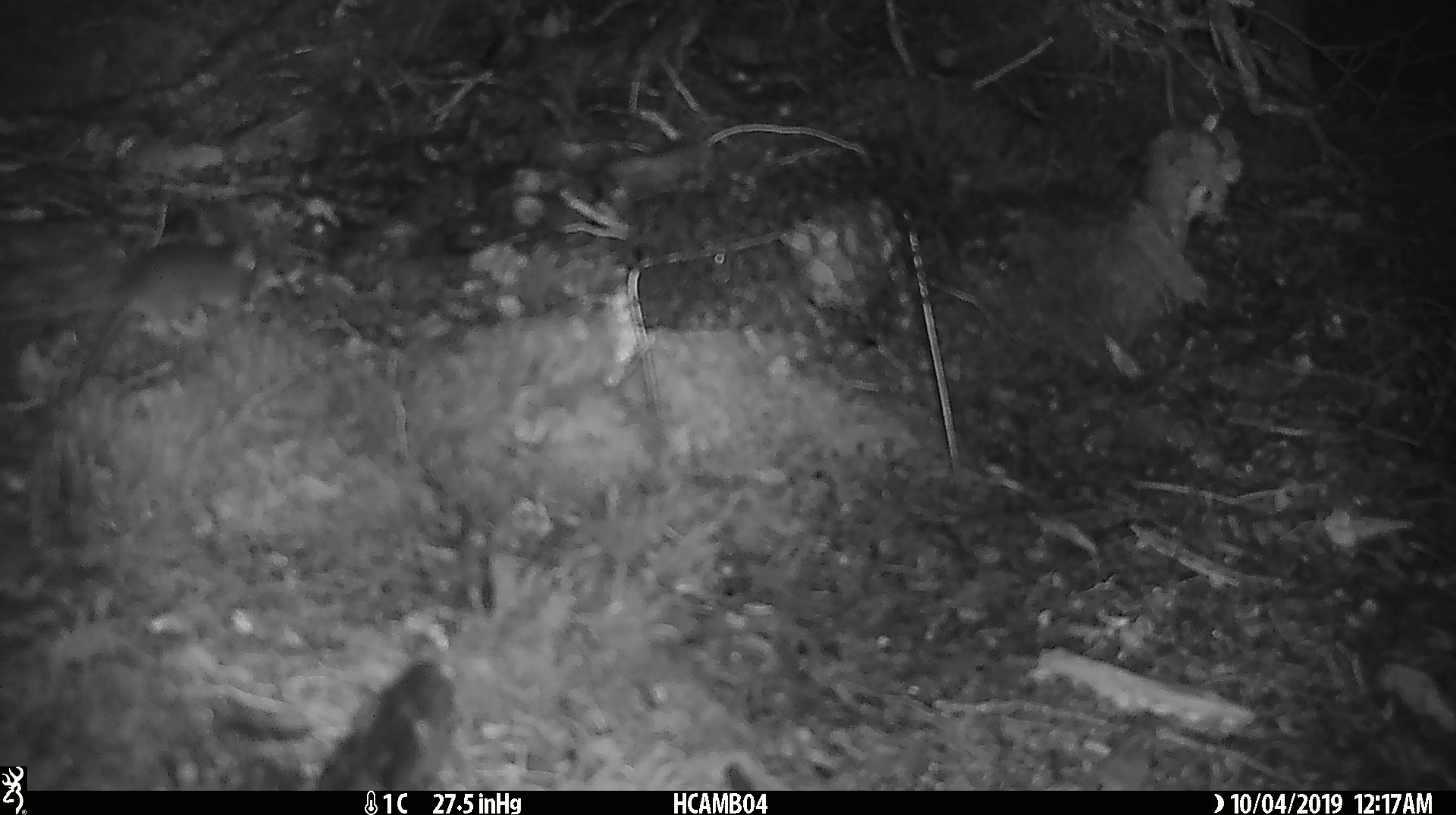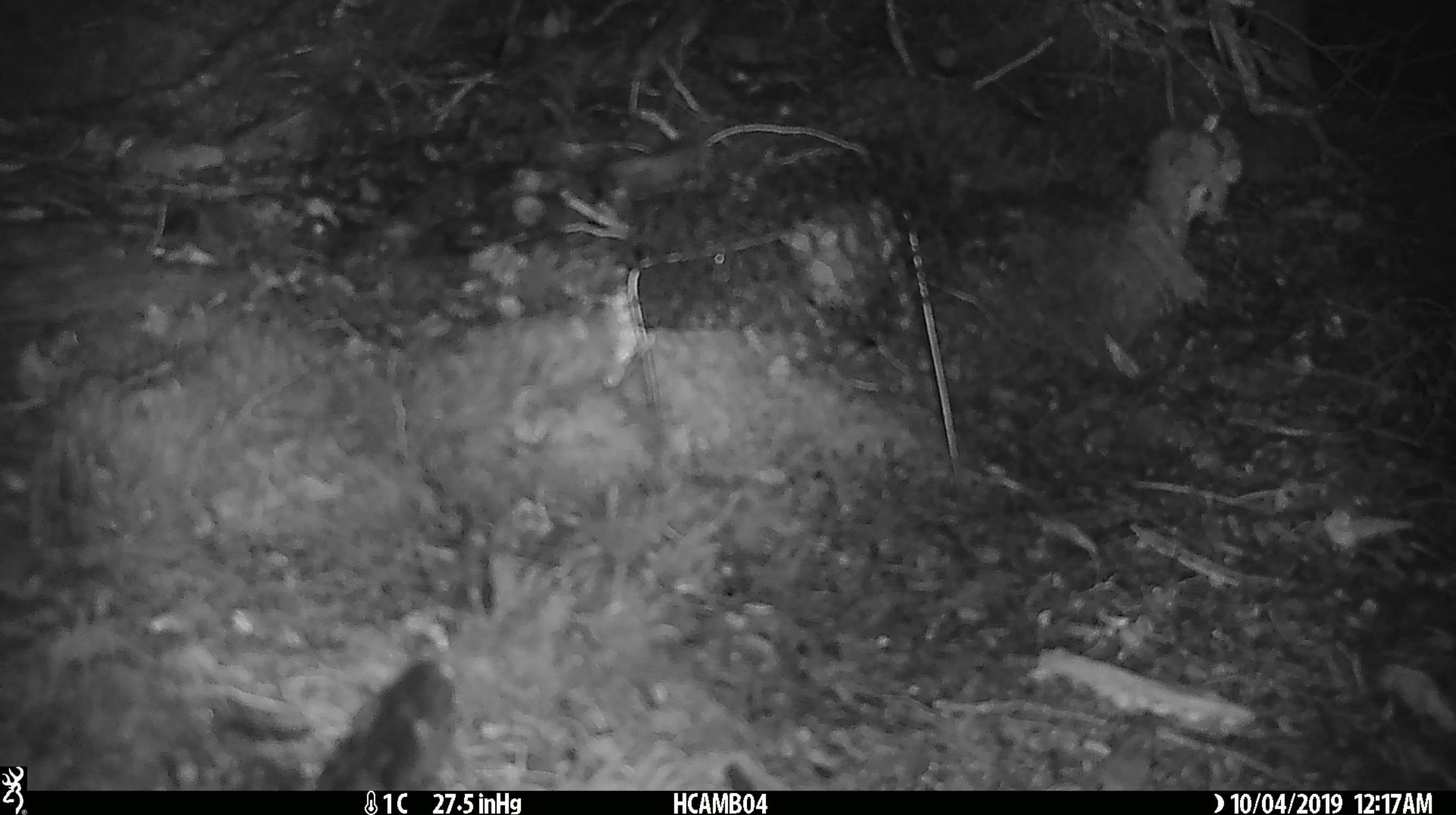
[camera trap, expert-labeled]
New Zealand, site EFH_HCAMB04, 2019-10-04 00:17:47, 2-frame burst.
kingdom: Animalia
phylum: Chordata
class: Mammalia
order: Rodentia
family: Muridae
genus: Mus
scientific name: Mus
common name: mouse